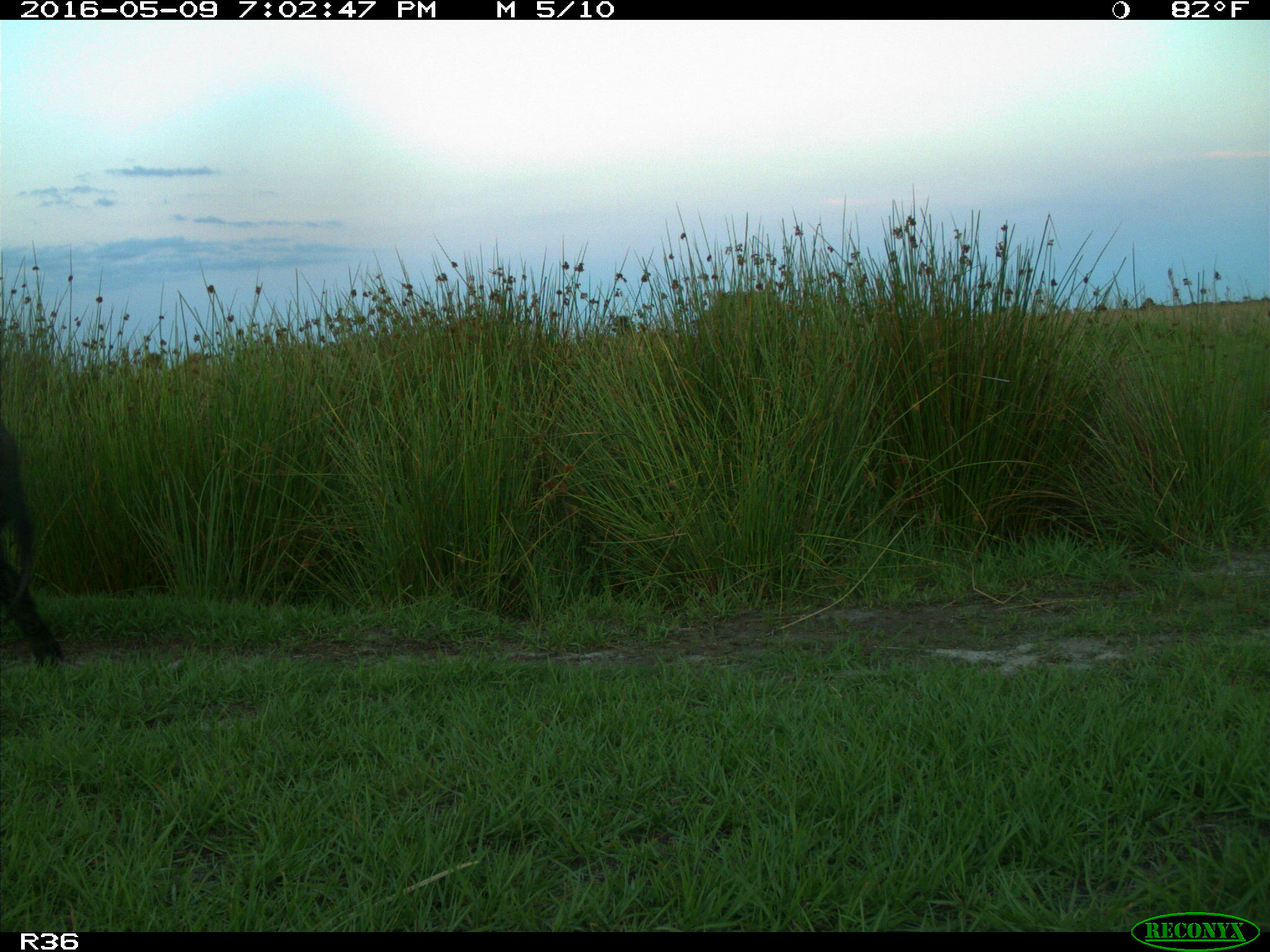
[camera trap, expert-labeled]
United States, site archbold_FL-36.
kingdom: Animalia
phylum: Chordata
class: Mammalia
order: Artiodactyla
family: Suidae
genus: Sus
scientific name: Sus scrofa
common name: wild boar